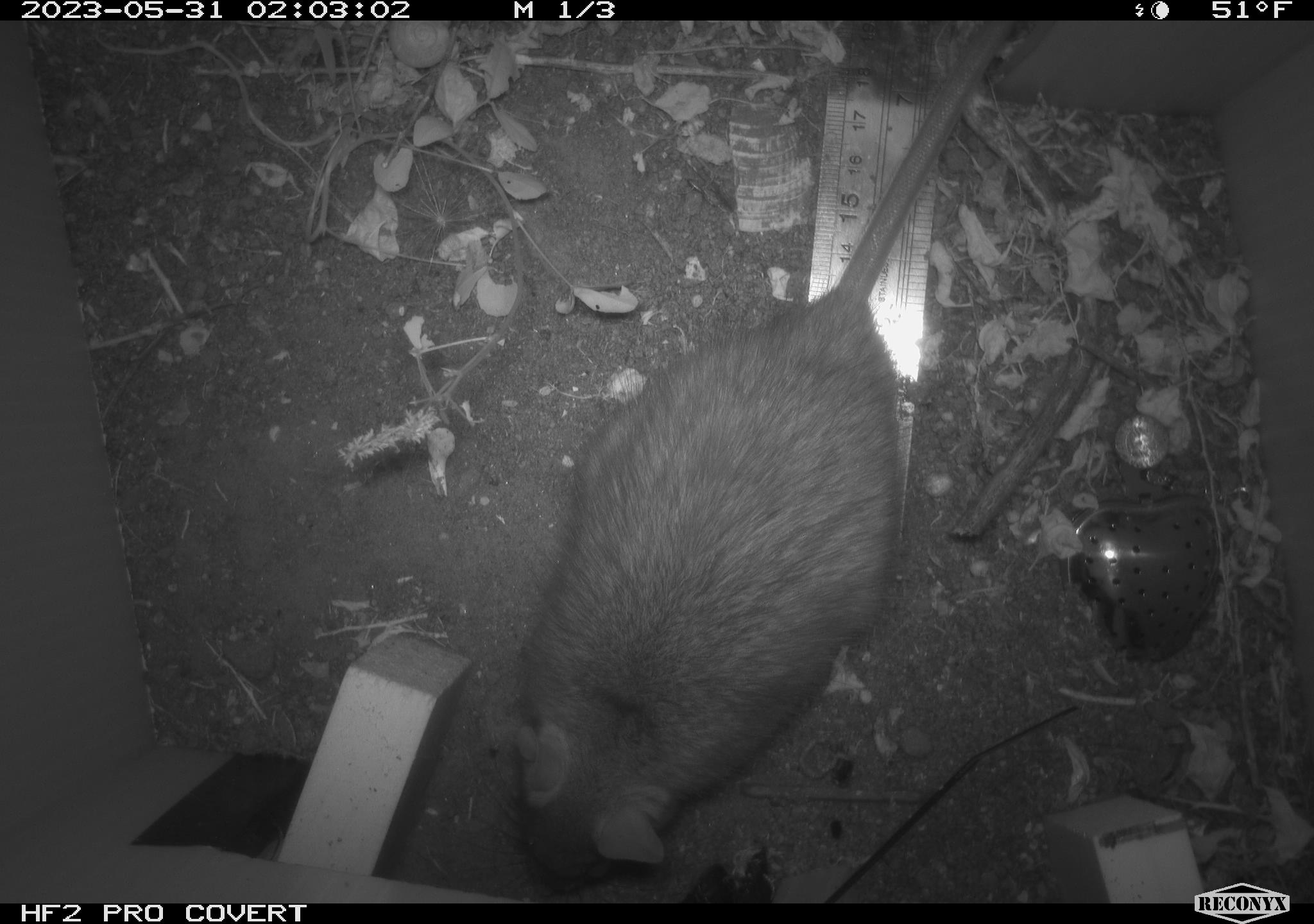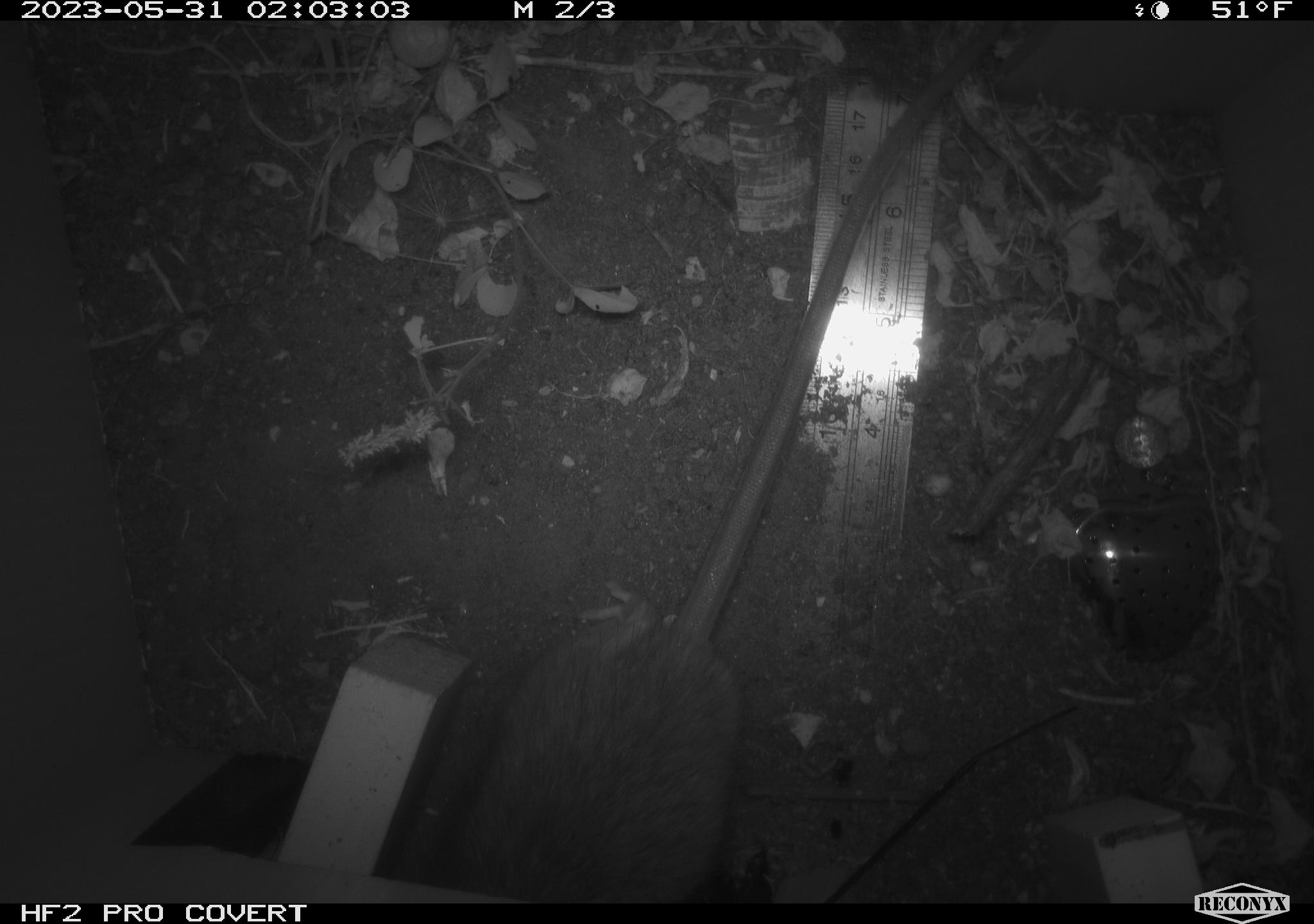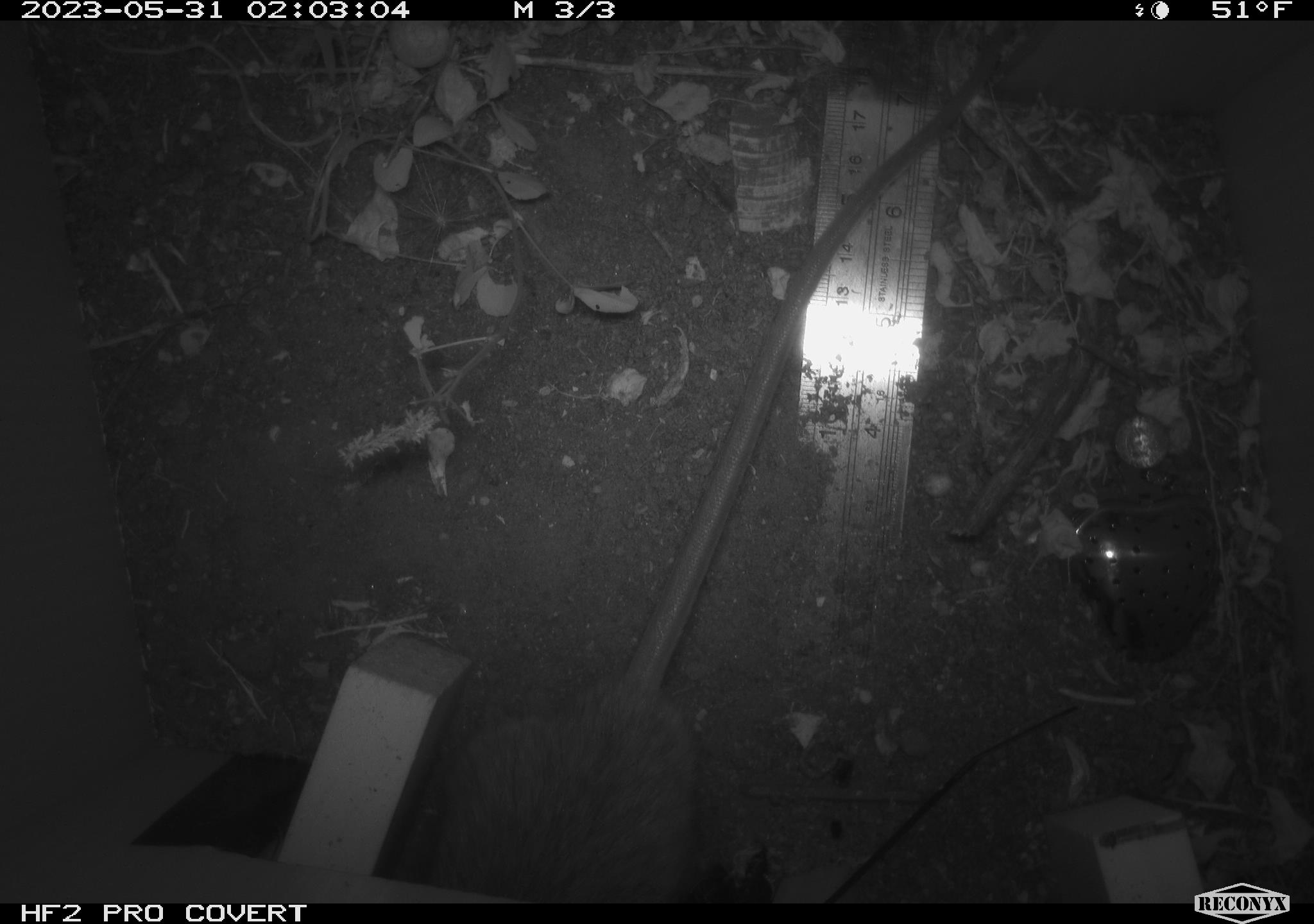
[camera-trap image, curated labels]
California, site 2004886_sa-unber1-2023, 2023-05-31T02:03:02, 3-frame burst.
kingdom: Animalia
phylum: Chordata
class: Mammalia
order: Rodentia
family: Muridae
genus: Rattus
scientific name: Rattus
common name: rat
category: rattus species